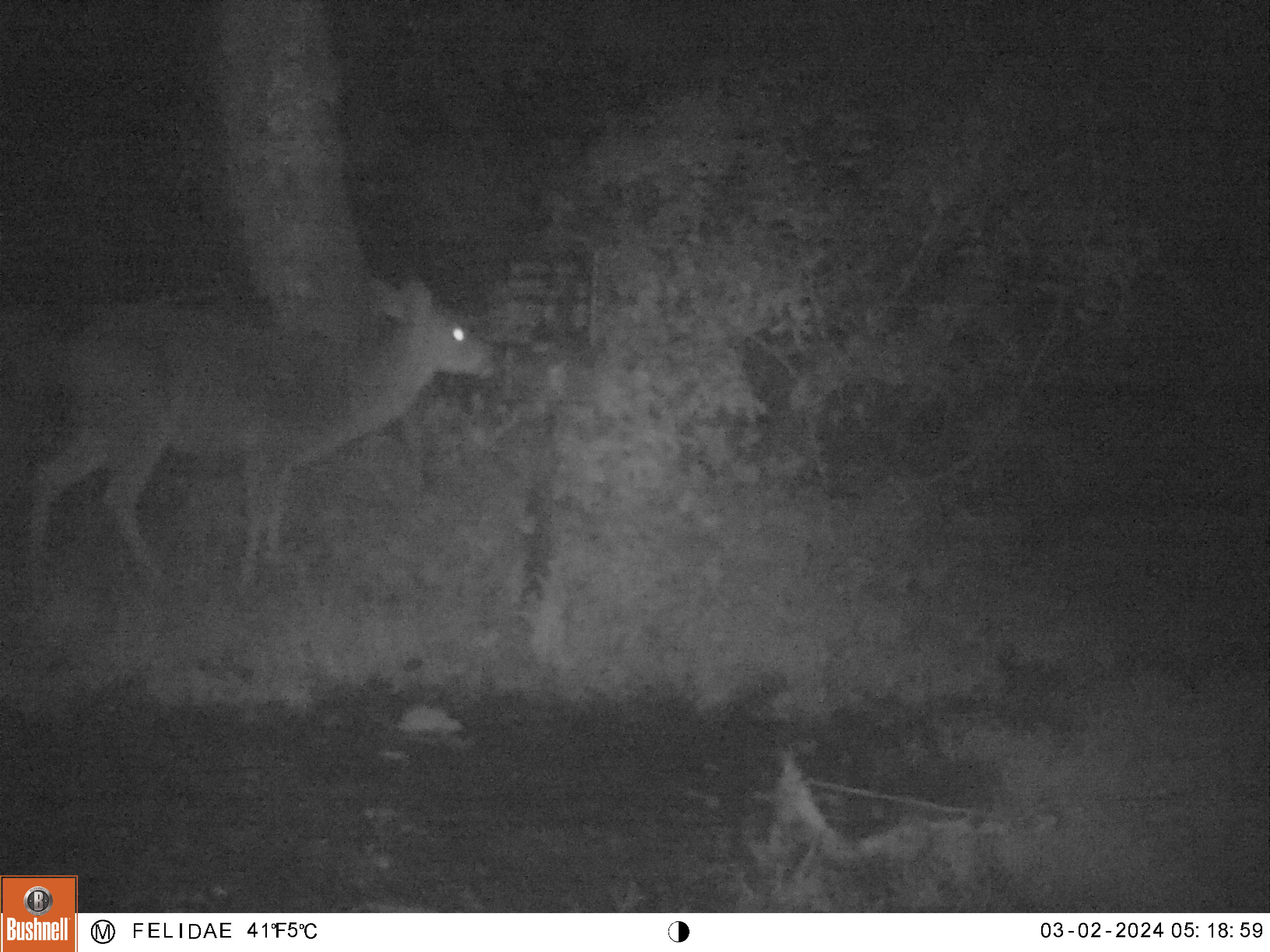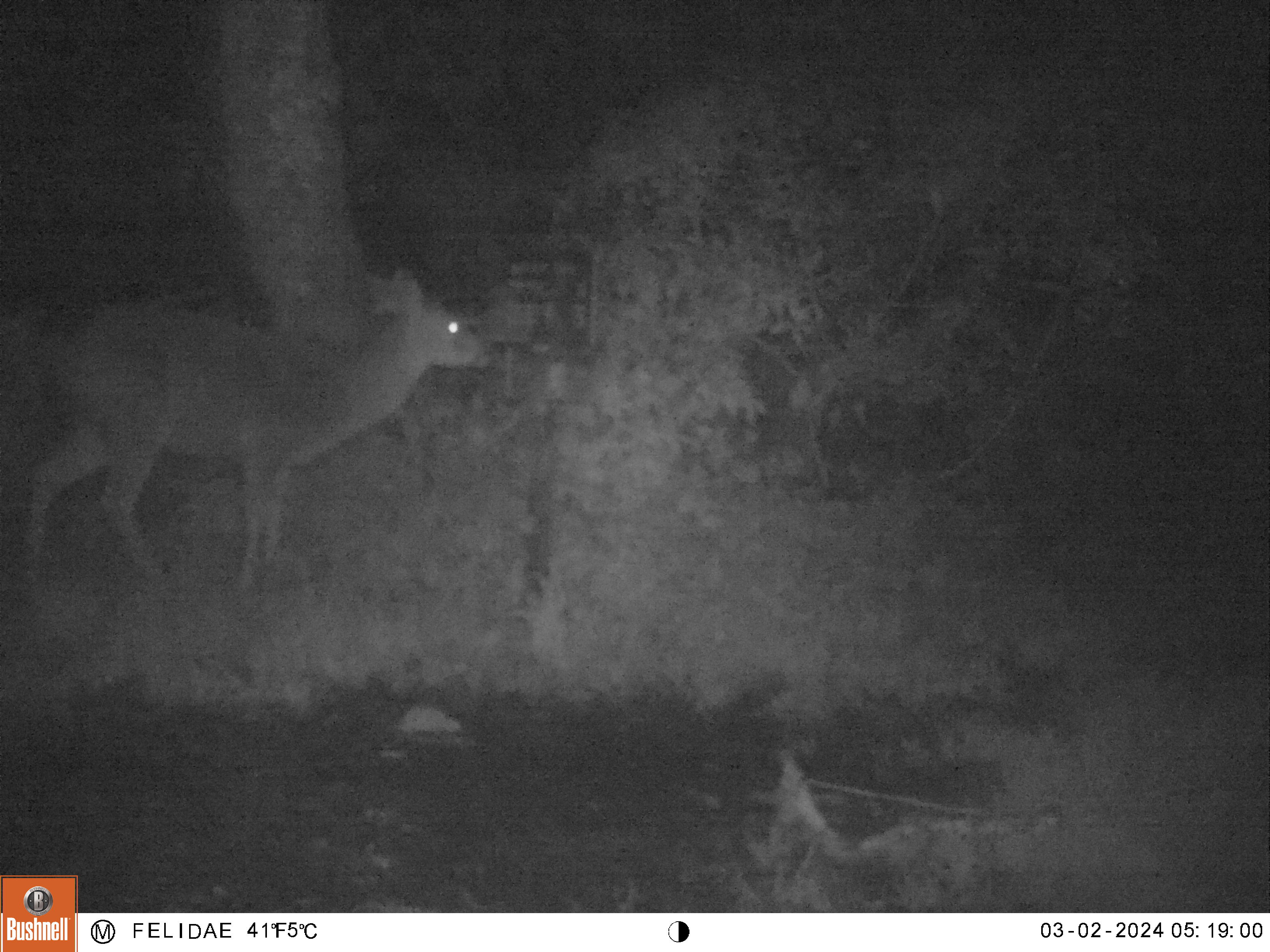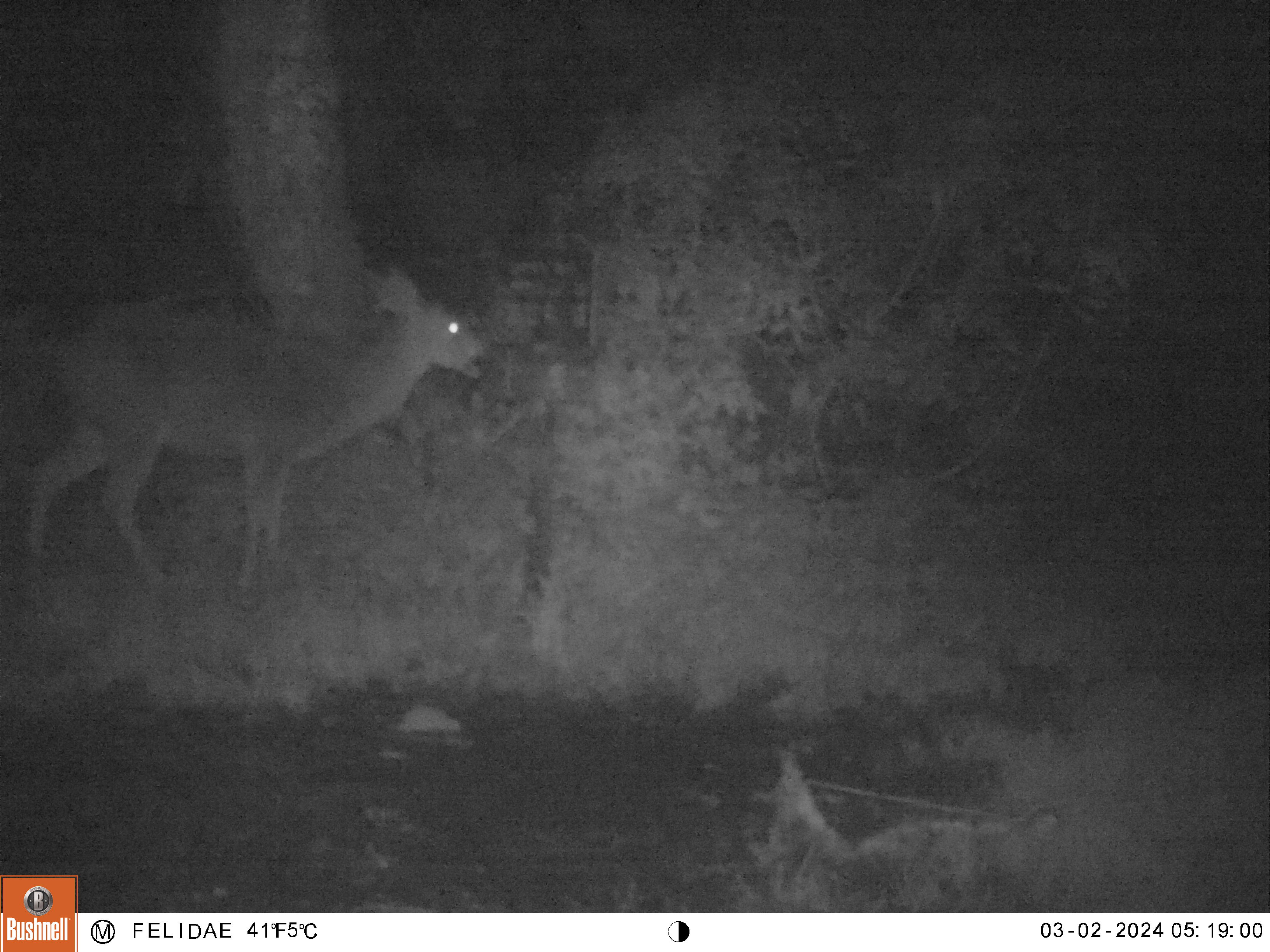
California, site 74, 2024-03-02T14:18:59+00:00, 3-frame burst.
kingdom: Animalia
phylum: Chordata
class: Mammalia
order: Artiodactyla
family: Cervidae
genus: Odocoileus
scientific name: Odocoileus hemionus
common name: mule deer